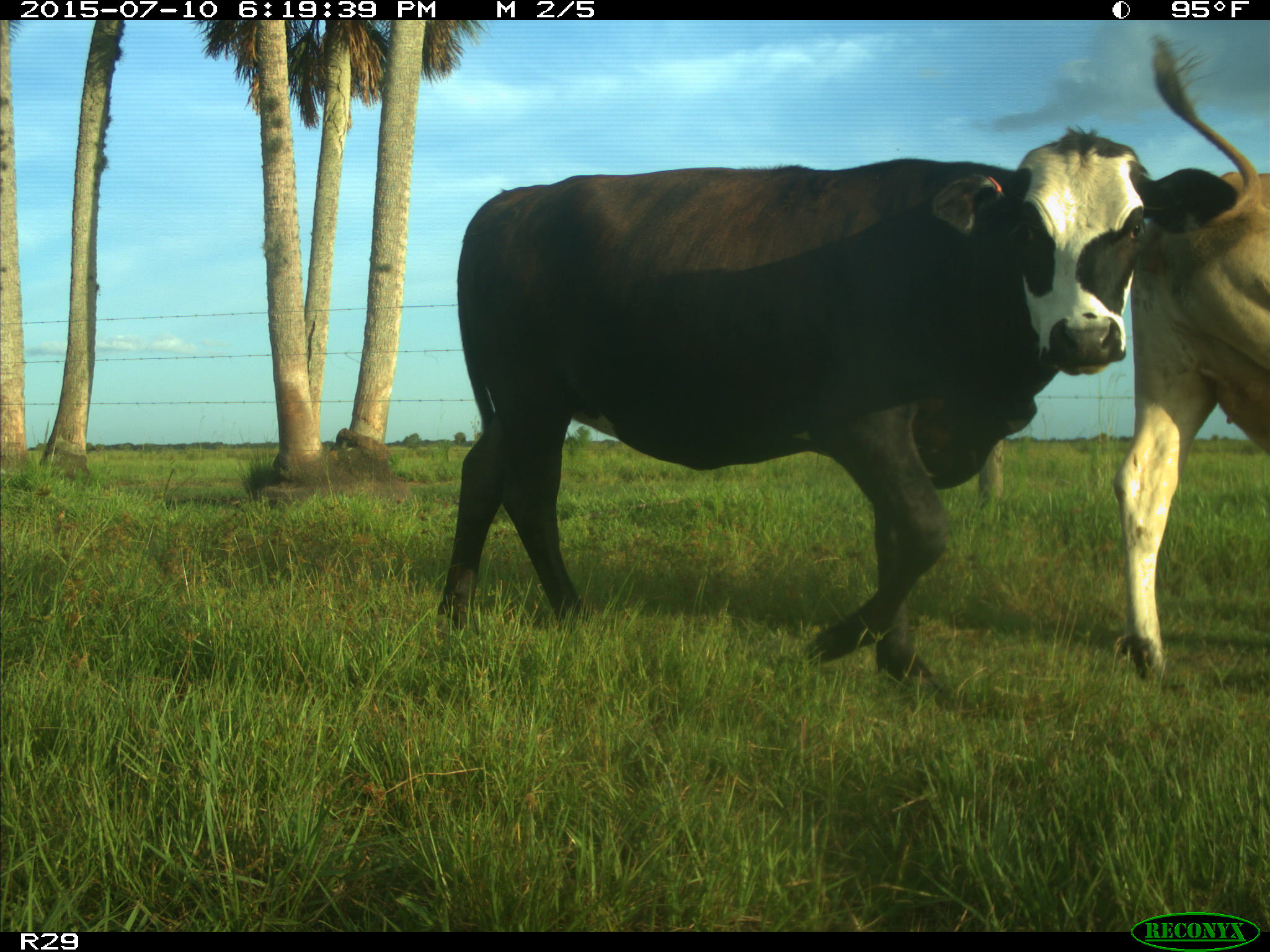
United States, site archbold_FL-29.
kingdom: Animalia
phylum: Chordata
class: Mammalia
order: Artiodactyla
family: Bovidae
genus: Bos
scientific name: Bos taurus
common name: domestic cow